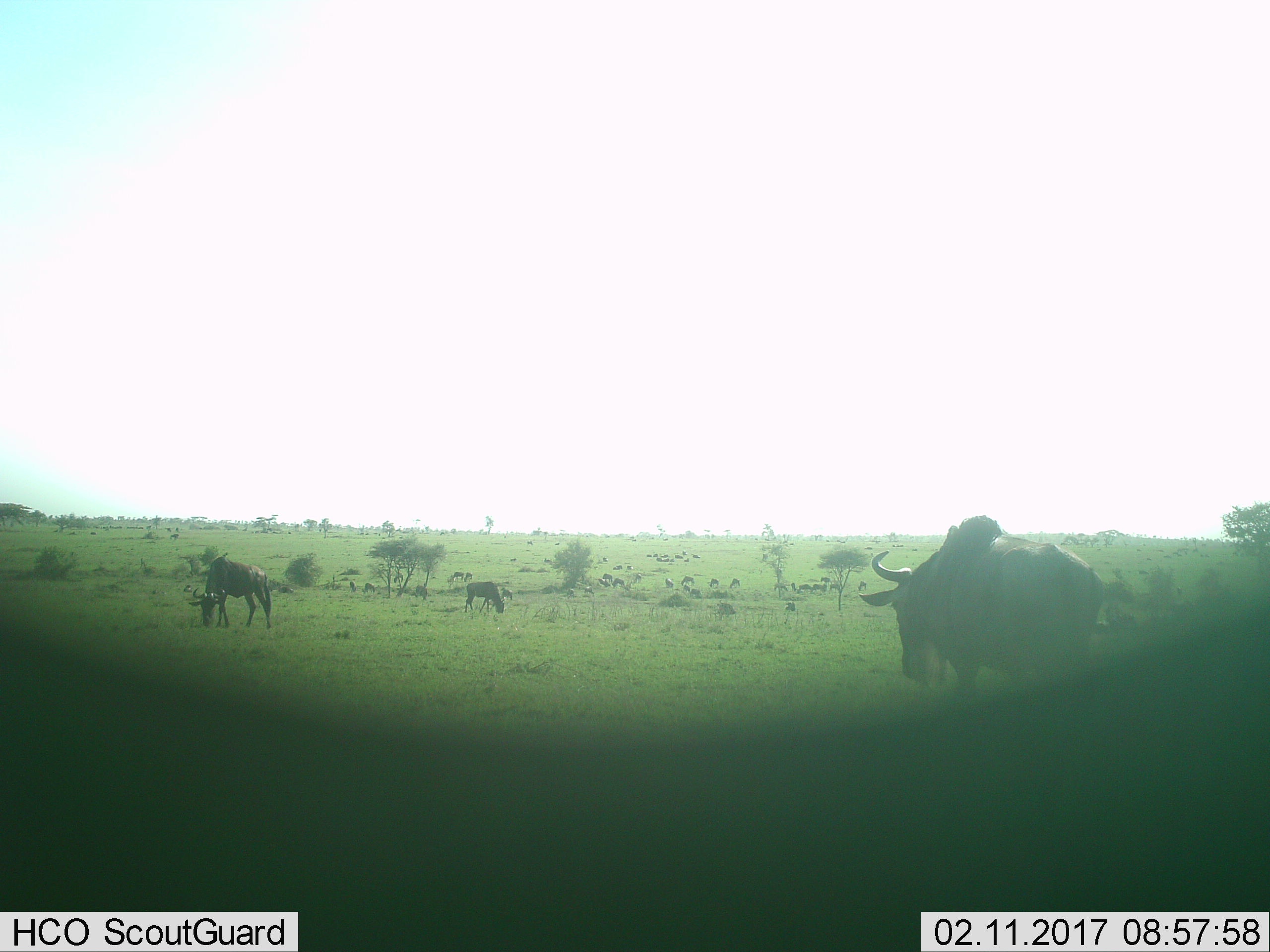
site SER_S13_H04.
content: unidentified animal